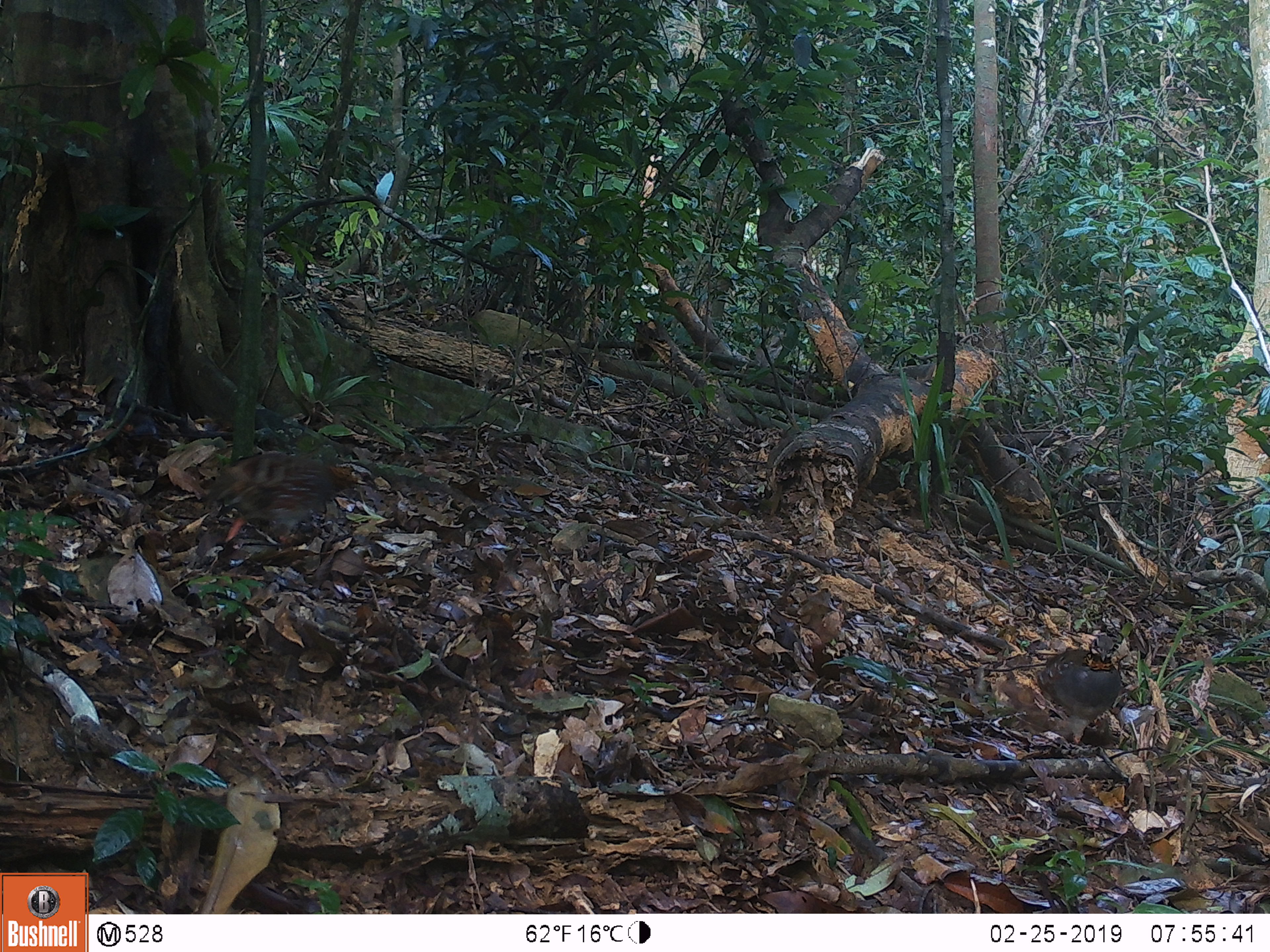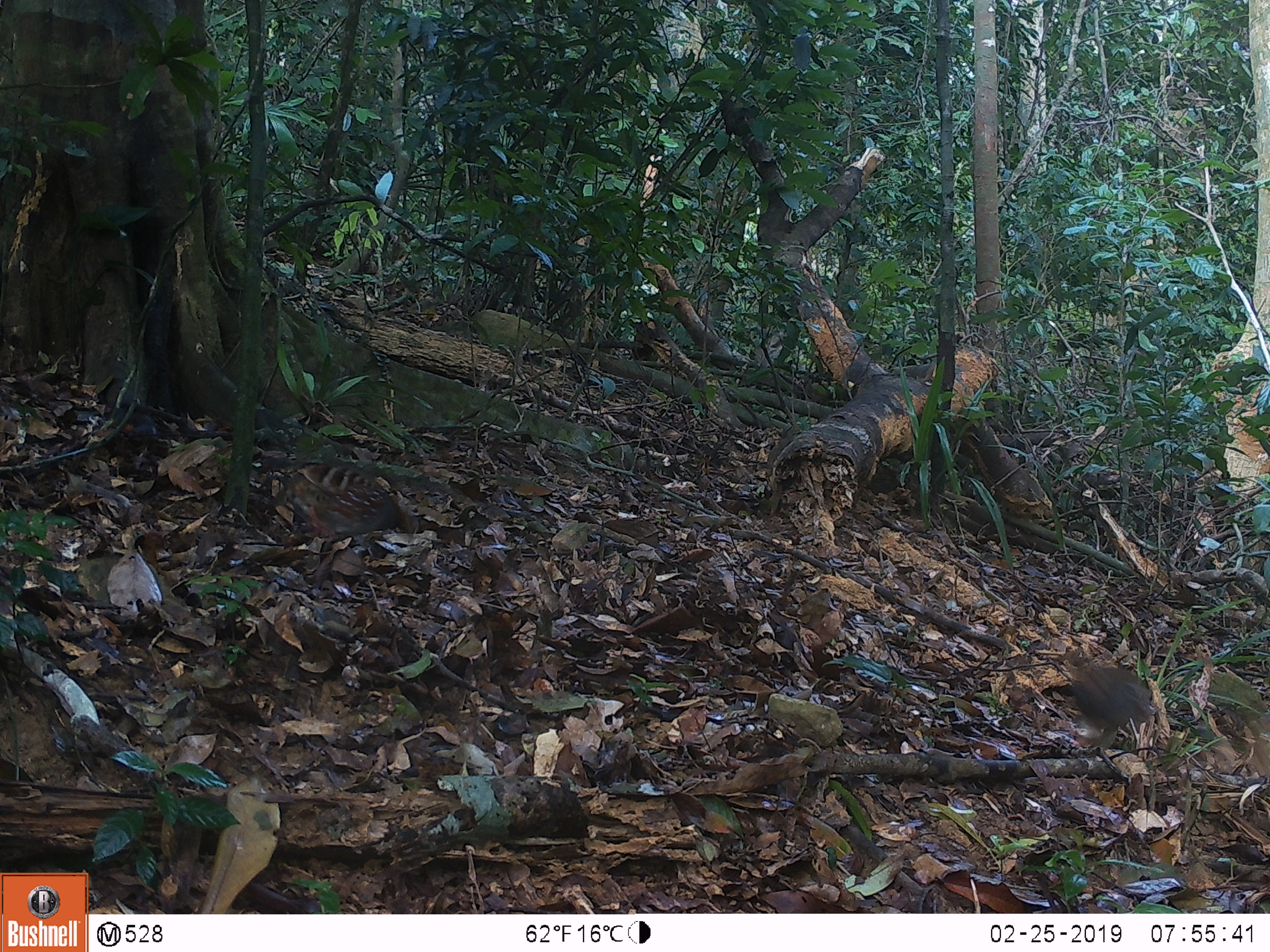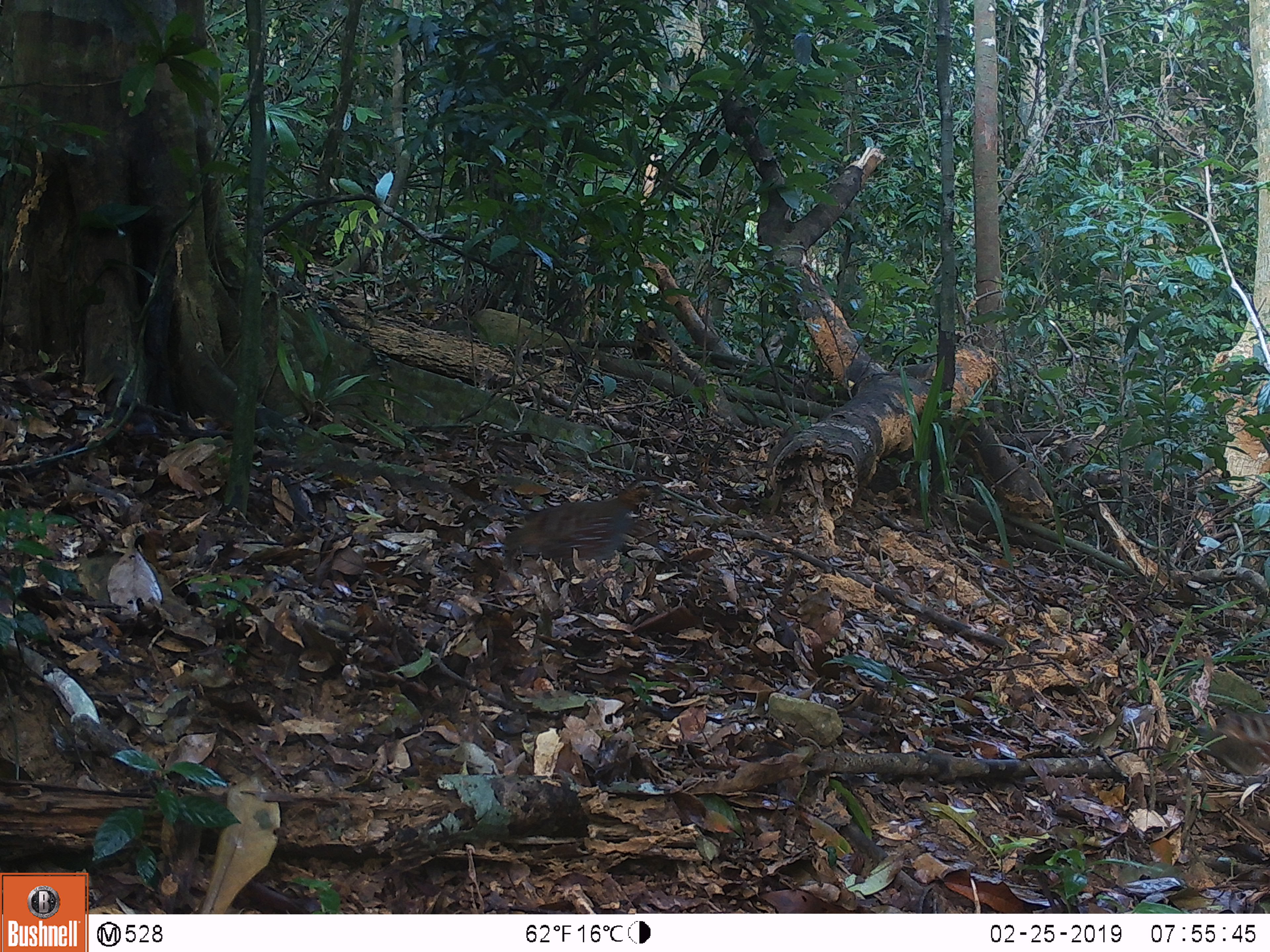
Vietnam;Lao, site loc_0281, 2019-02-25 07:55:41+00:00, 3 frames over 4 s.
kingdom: Animalia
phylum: Chordata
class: Aves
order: Galliformes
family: Phasianidae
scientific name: Phasianidae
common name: partridge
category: unidentified partridge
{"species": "unidentified partridge (partridge) (Phasianidae)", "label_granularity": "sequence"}